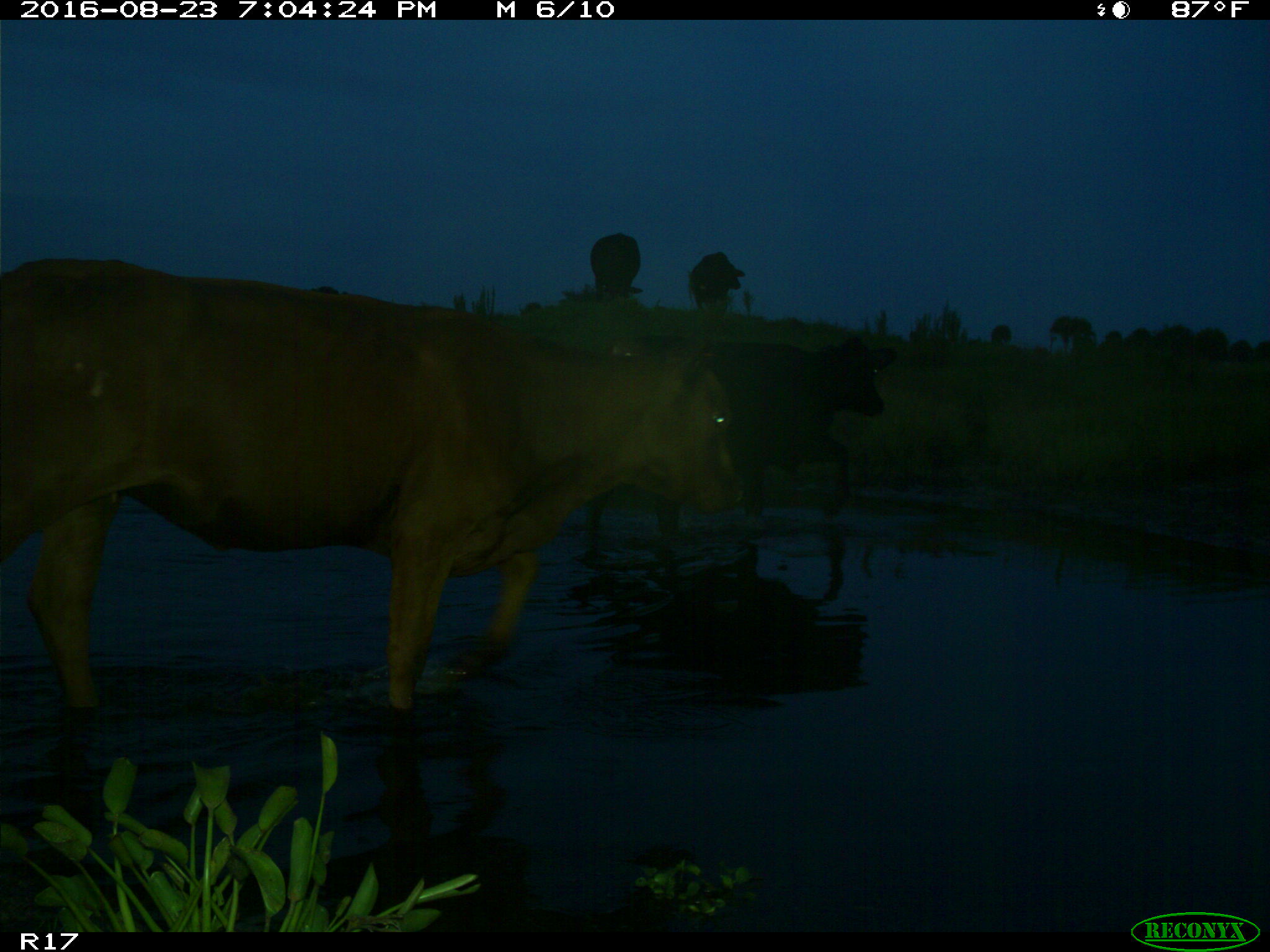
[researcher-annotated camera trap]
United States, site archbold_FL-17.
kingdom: Animalia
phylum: Chordata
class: Mammalia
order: Artiodactyla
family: Bovidae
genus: Bos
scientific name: Bos taurus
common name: domestic cow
Bos taurus (domestic cow).